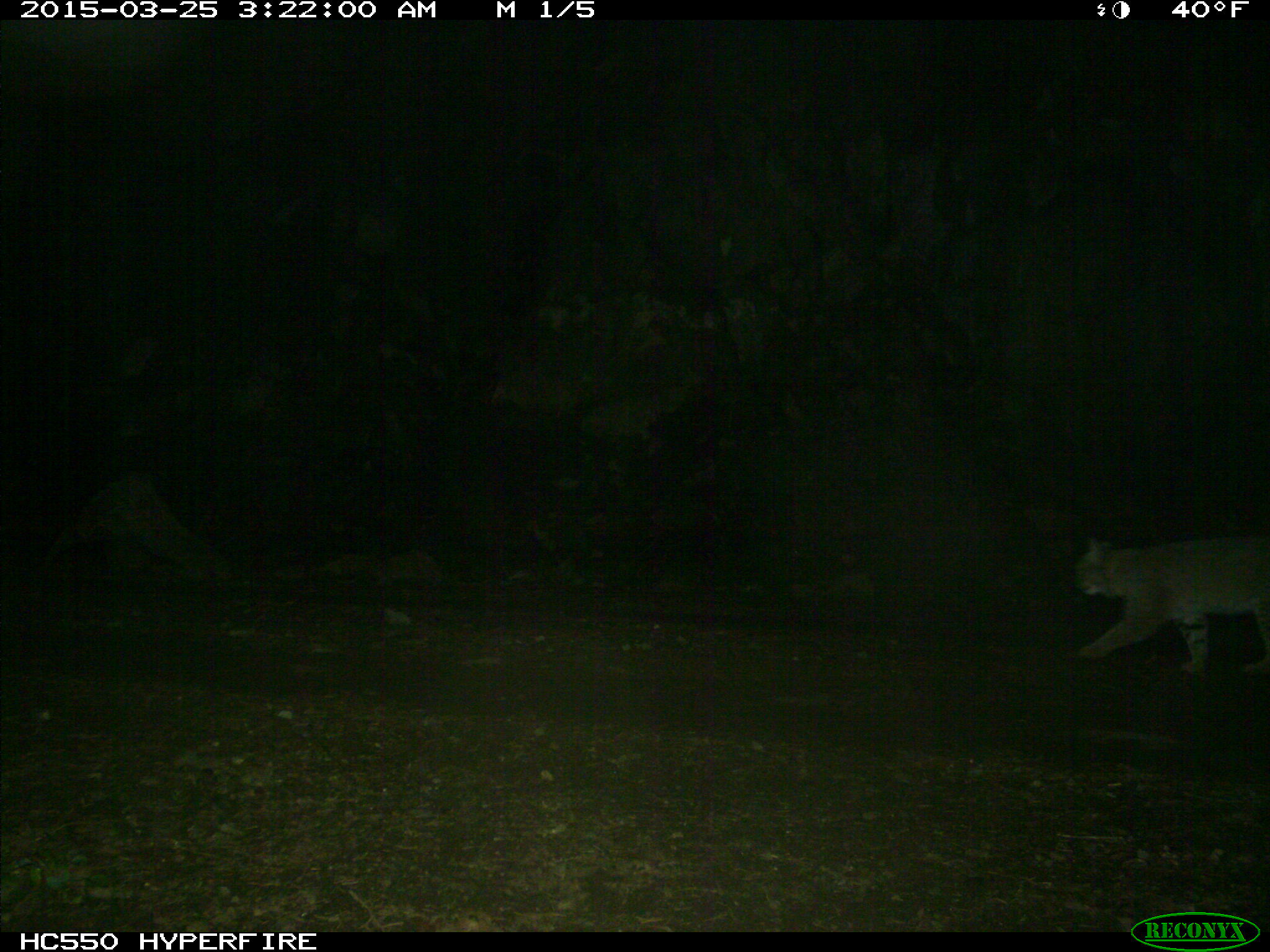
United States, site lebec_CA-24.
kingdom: Animalia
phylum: Chordata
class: Mammalia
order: Carnivora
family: Felidae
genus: Lynx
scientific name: Lynx rufus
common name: bobcat